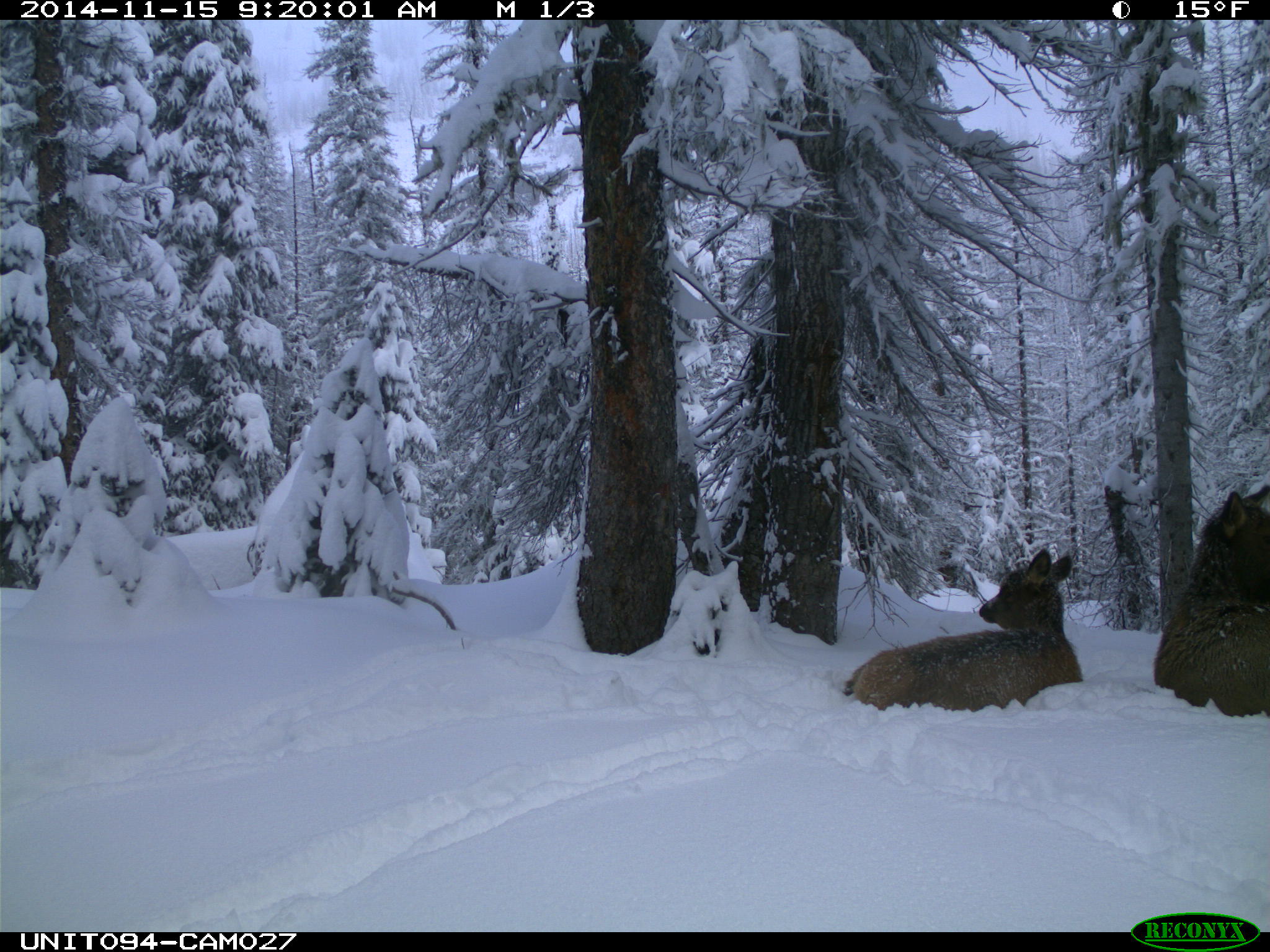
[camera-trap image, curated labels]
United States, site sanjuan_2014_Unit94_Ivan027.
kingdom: Animalia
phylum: Chordata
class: Mammalia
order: Artiodactyla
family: Cervidae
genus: Cervus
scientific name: Cervus elaphus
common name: red deer